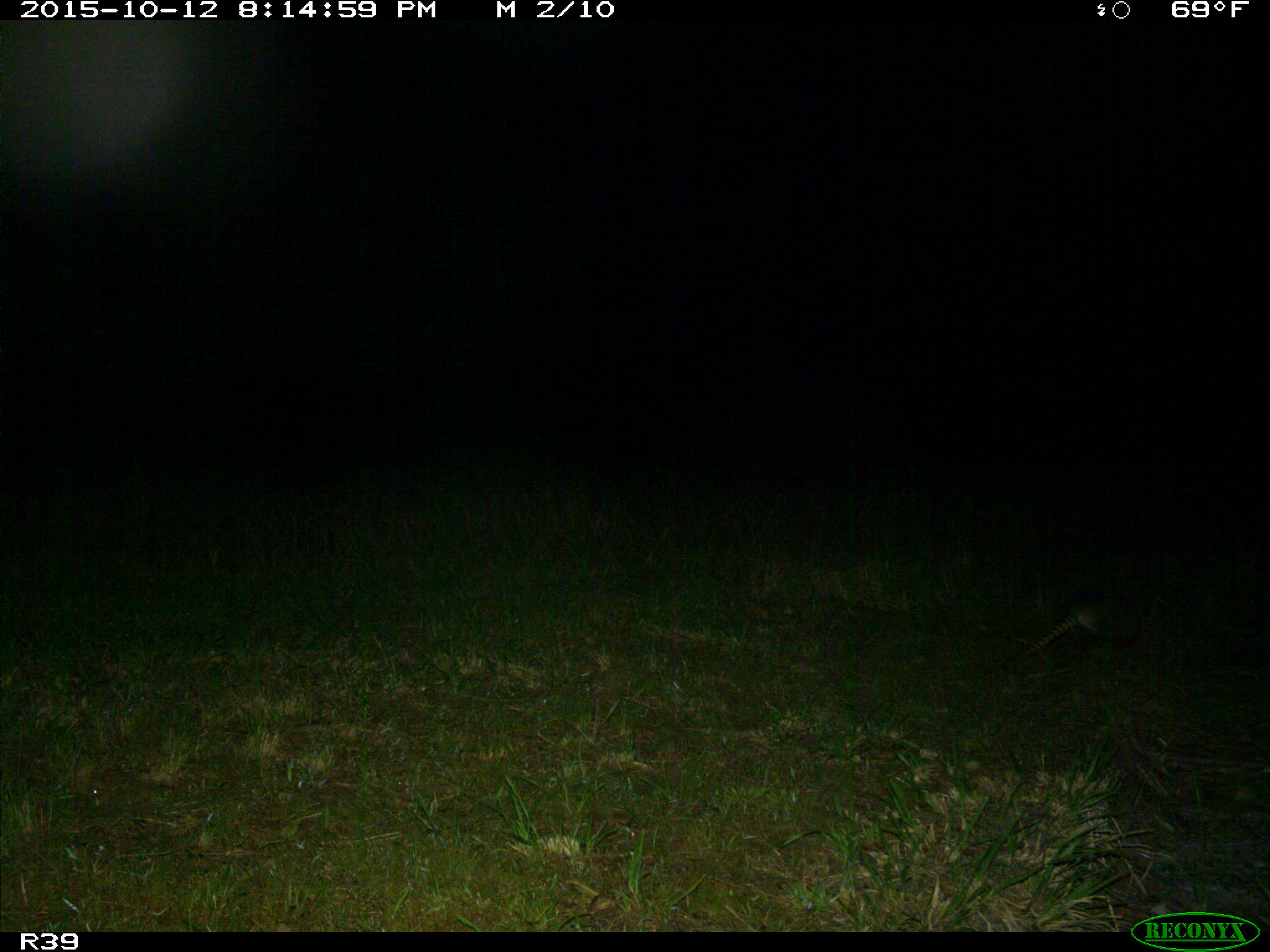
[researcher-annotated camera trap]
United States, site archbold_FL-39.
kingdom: Animalia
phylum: Chordata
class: Mammalia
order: Cingulata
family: Dasypodidae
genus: Dasypus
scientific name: Dasypus novemcinctus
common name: nine-banded armadillo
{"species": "Dasypus novemcinctus (nine-banded armadillo)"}